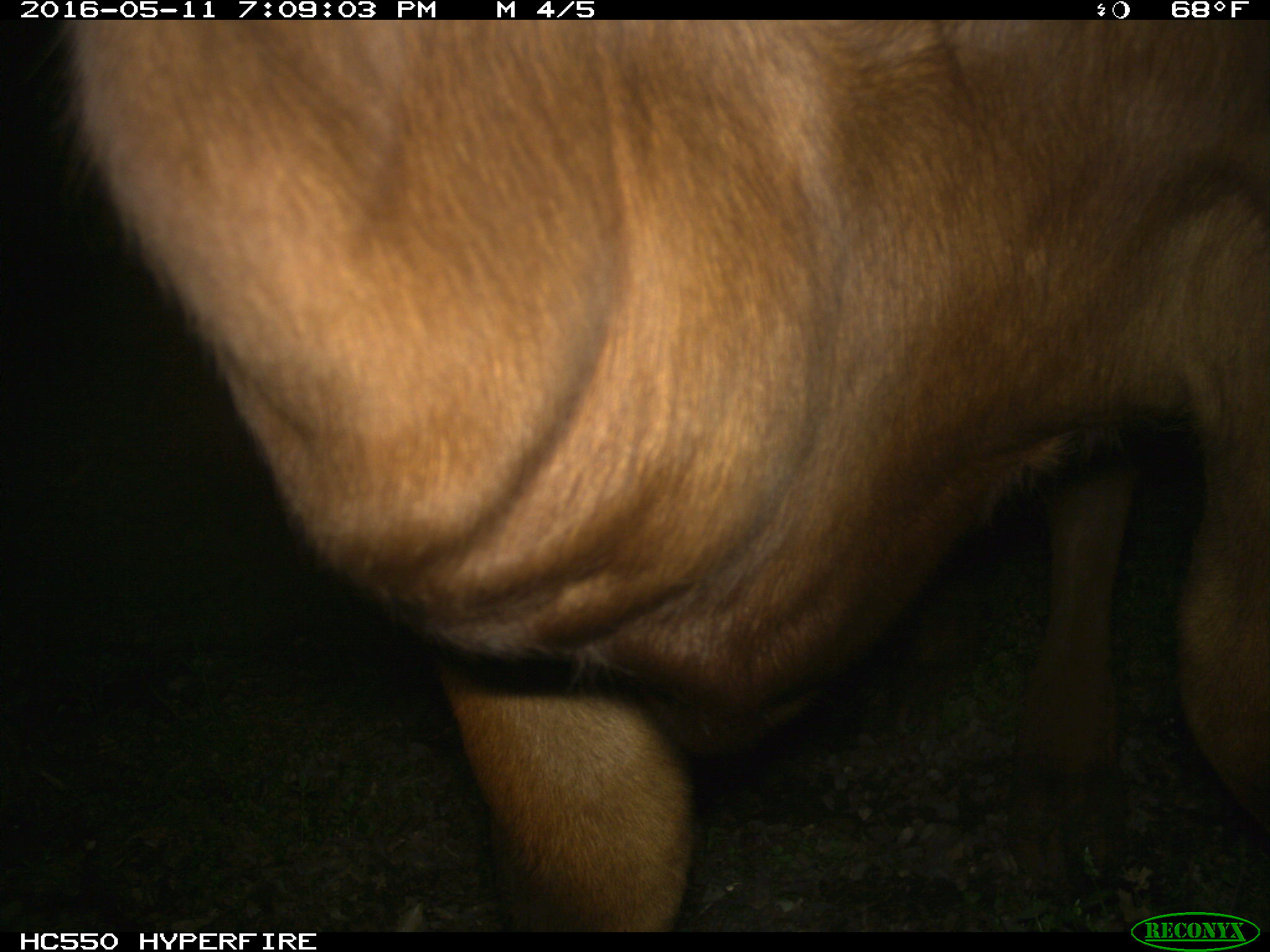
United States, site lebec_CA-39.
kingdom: Animalia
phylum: Chordata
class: Mammalia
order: Artiodactyla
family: Bovidae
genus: Bos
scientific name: Bos taurus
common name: domestic cow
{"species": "Bos taurus (domestic cow)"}